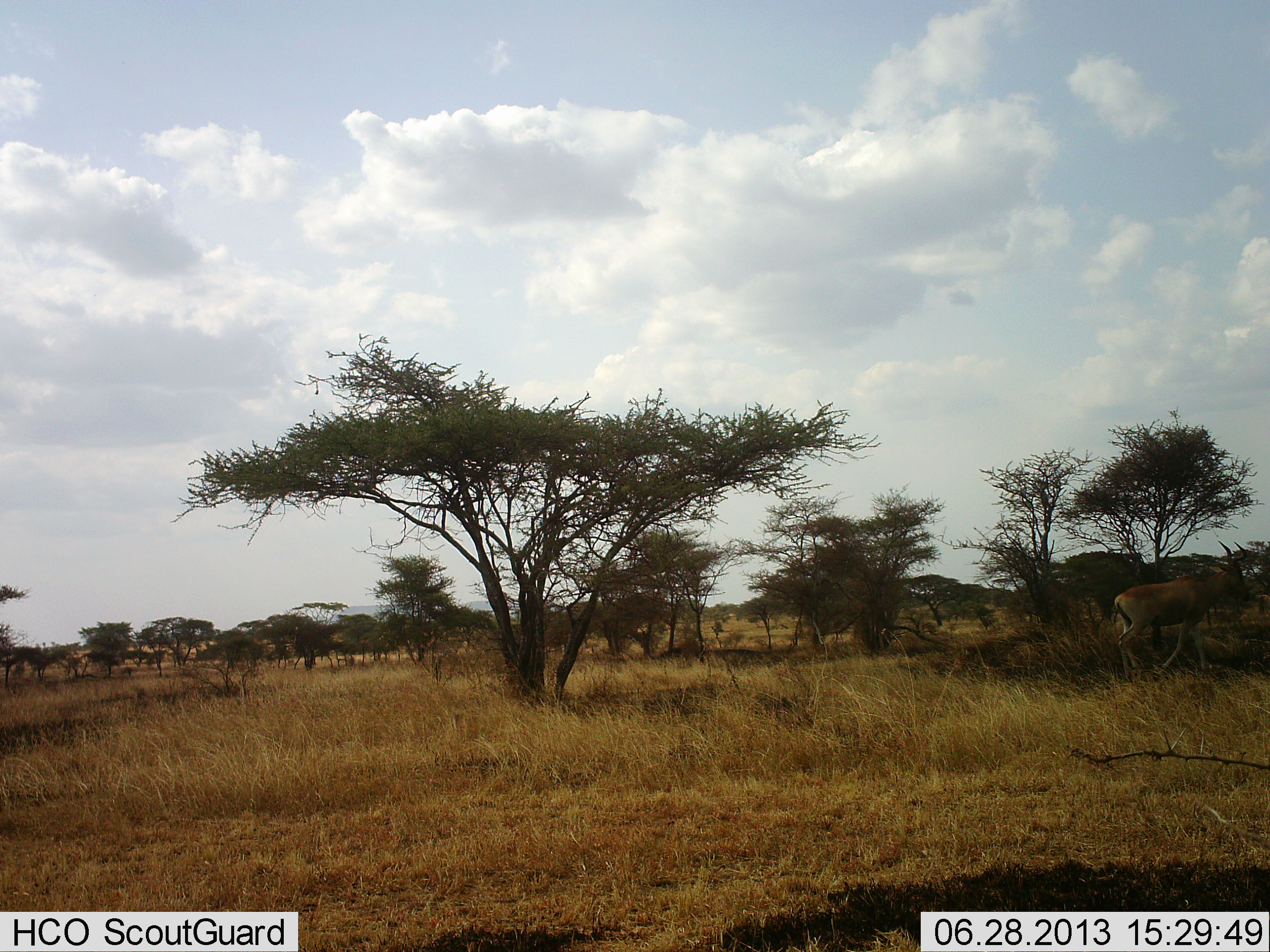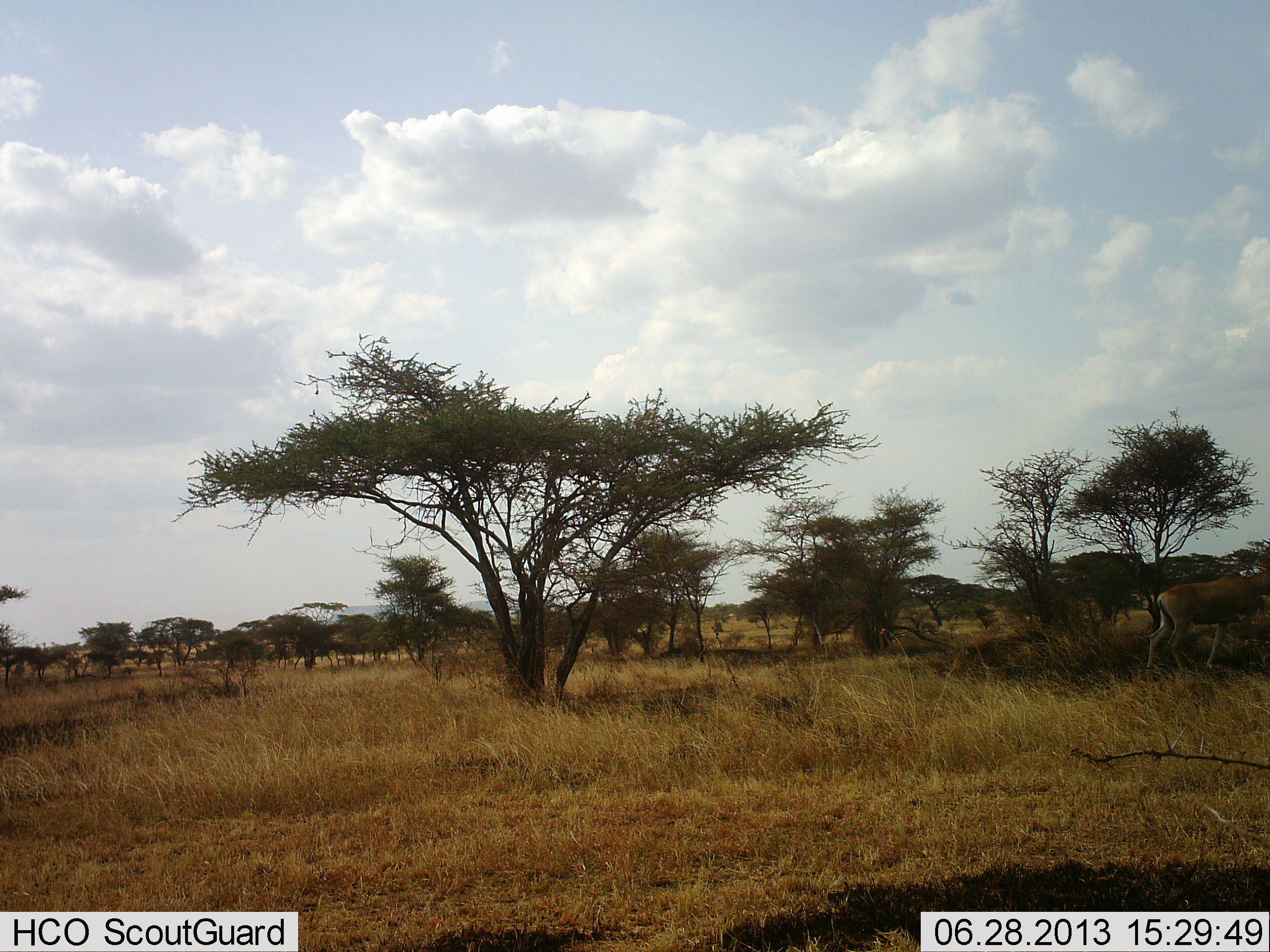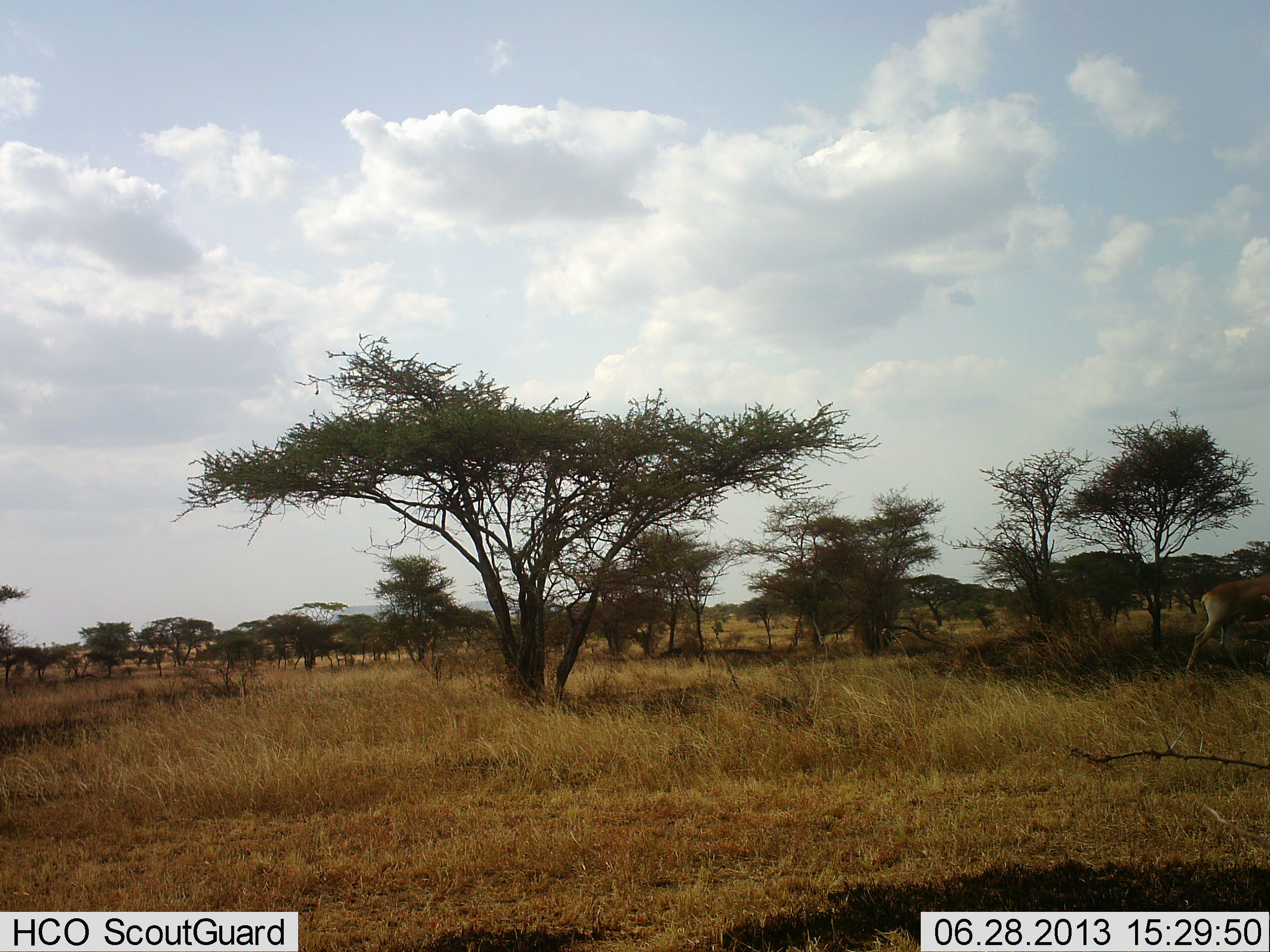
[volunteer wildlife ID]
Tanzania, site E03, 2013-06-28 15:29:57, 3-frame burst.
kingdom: Animalia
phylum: Chordata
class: Mammalia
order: Artiodactyla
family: Bovidae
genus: Alcelaphus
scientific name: Alcelaphus buselaphus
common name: hartebeest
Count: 1.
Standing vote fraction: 0%.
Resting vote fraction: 0%.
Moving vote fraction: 100%.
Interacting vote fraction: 0%.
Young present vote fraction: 0%.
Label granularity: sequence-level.